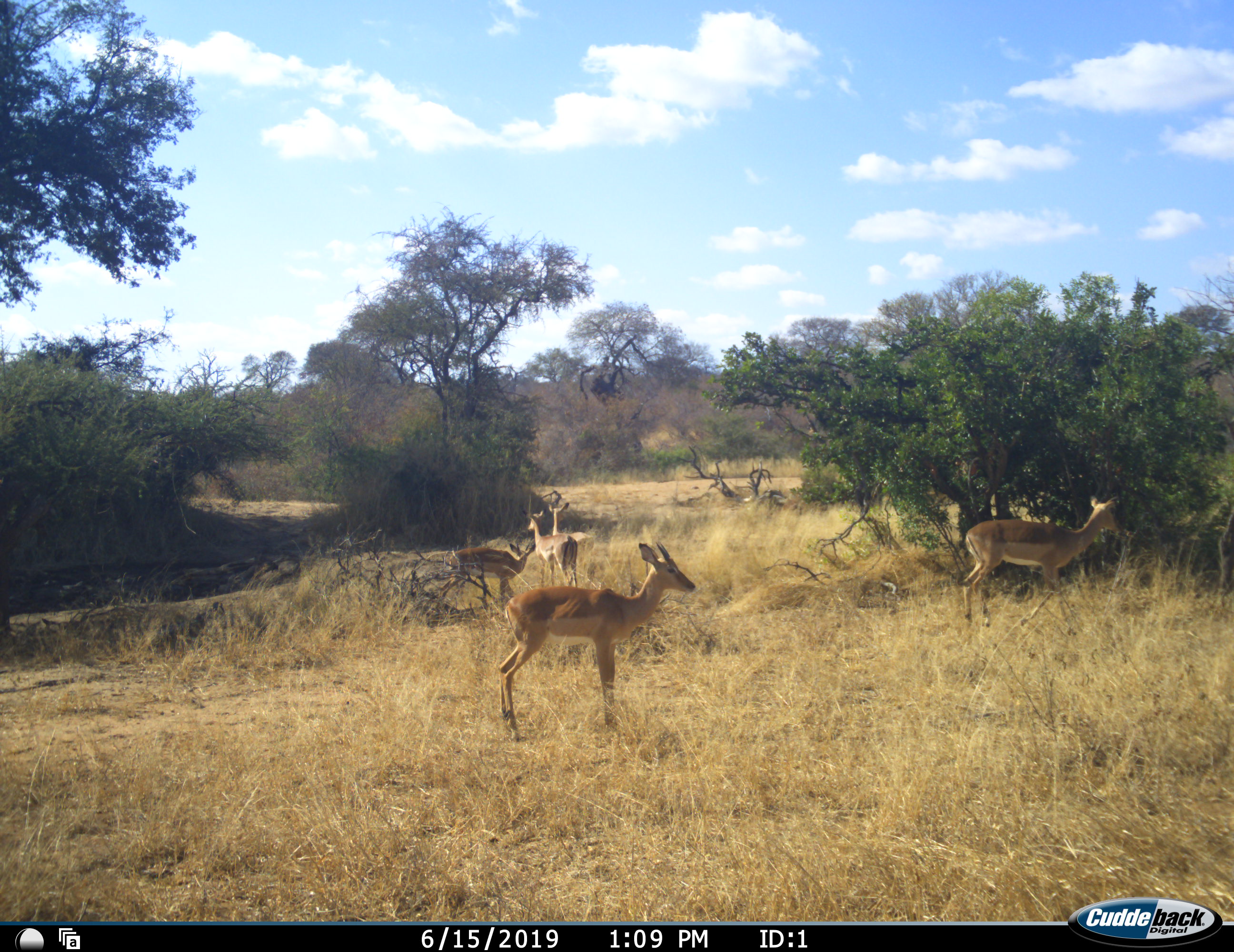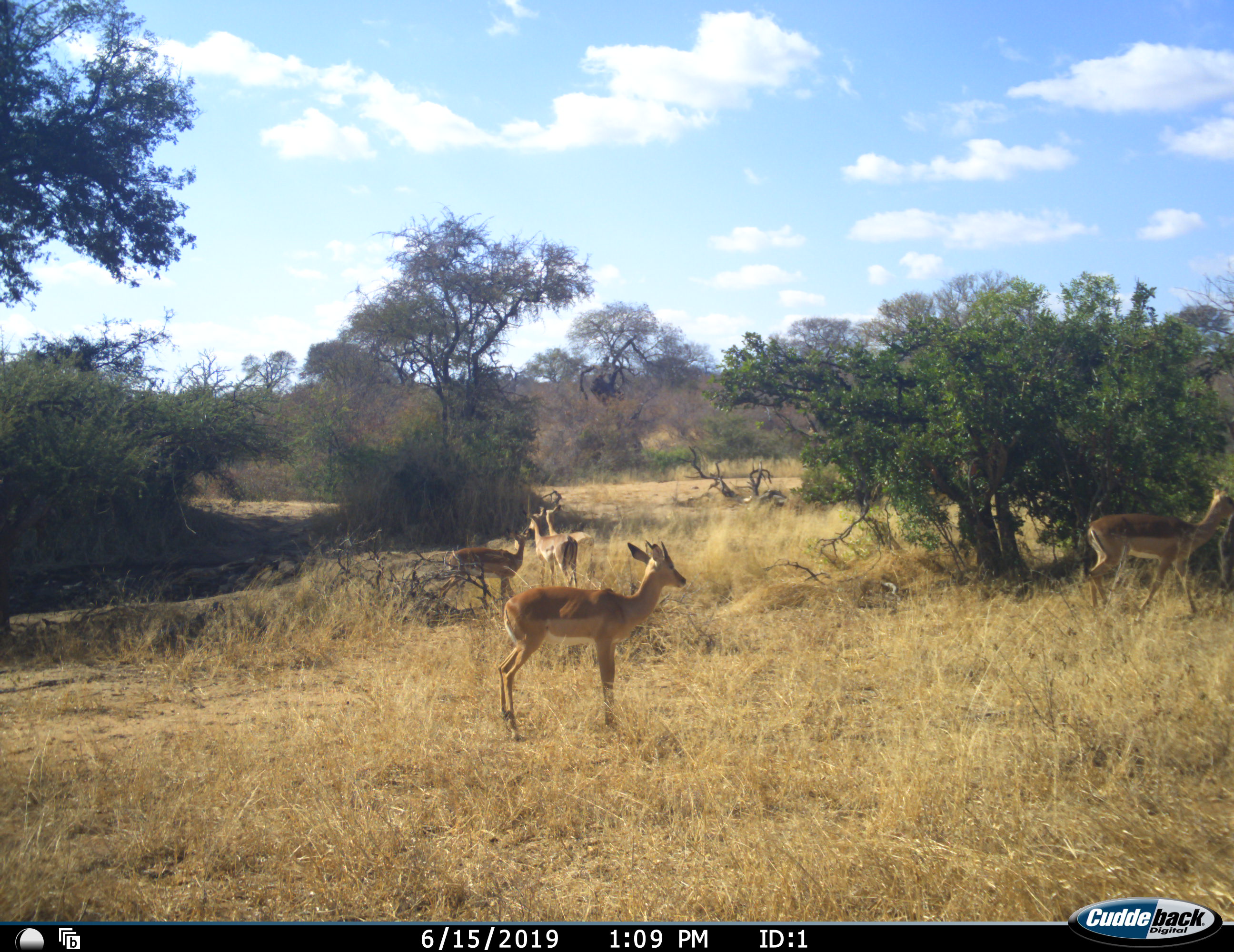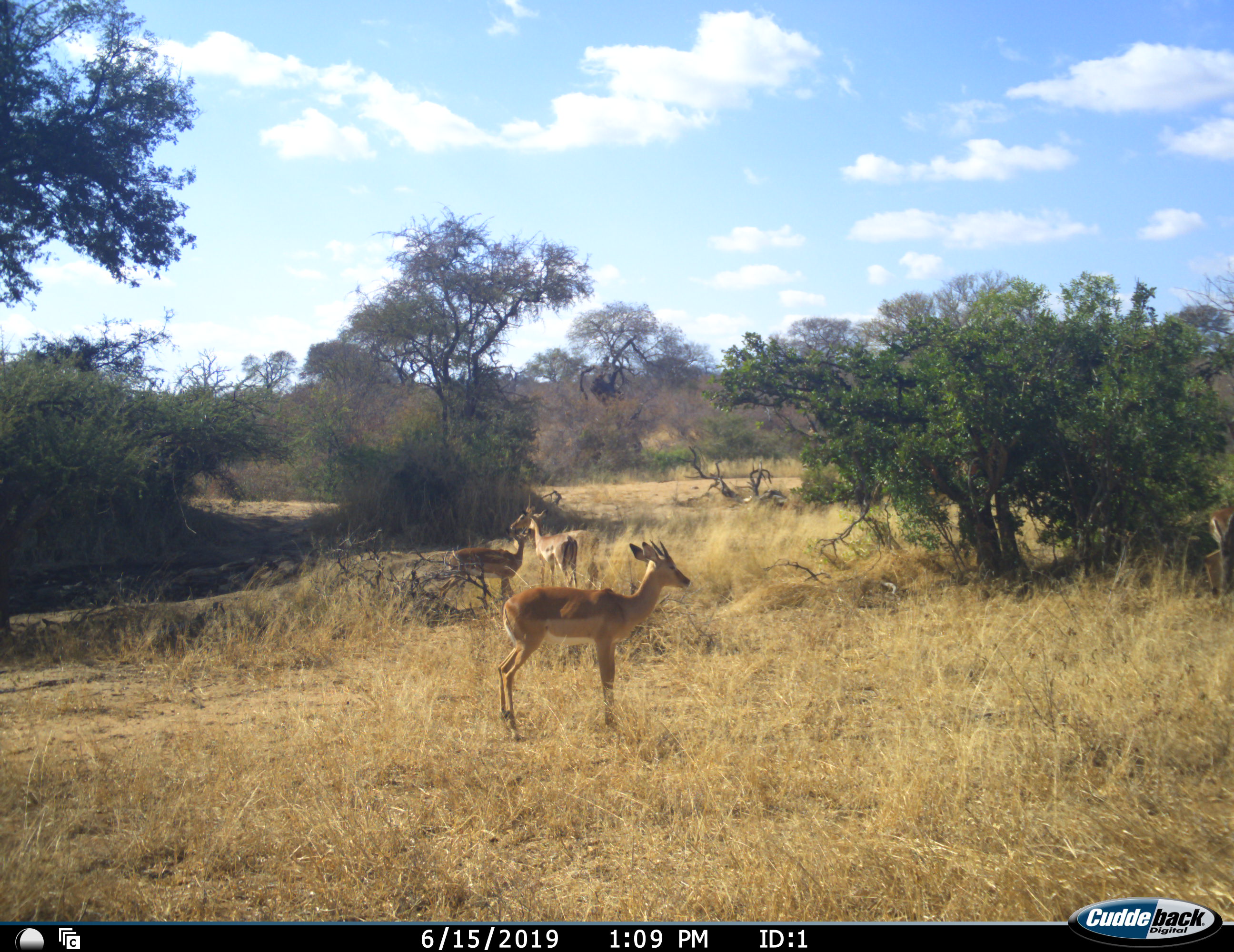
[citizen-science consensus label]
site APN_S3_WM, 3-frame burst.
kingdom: Animalia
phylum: Chordata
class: Mammalia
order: Artiodactyla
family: Bovidae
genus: Aepyceros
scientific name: Aepyceros melampus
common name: impala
Impala (Aepyceros melampus), count 5. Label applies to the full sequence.